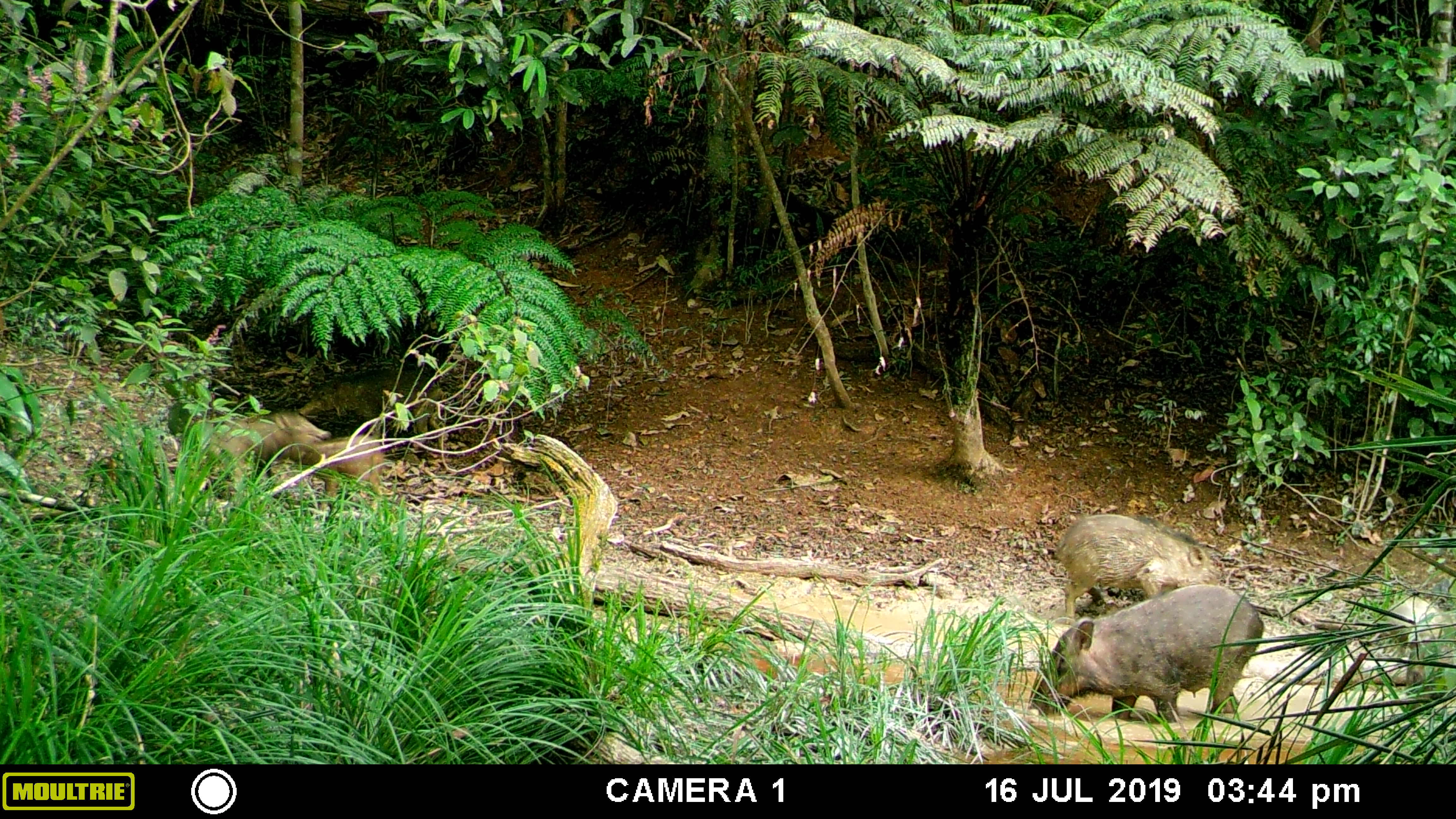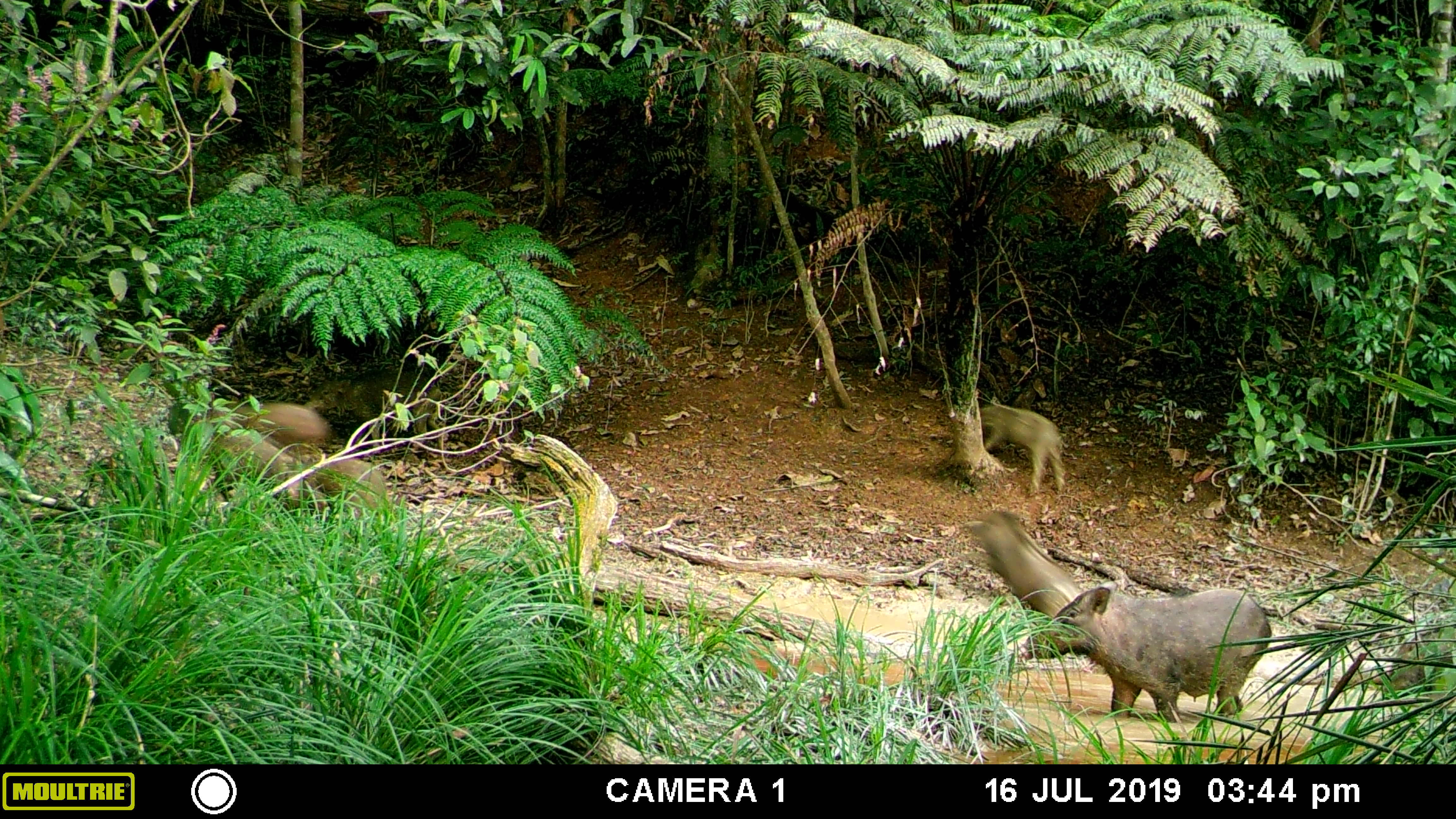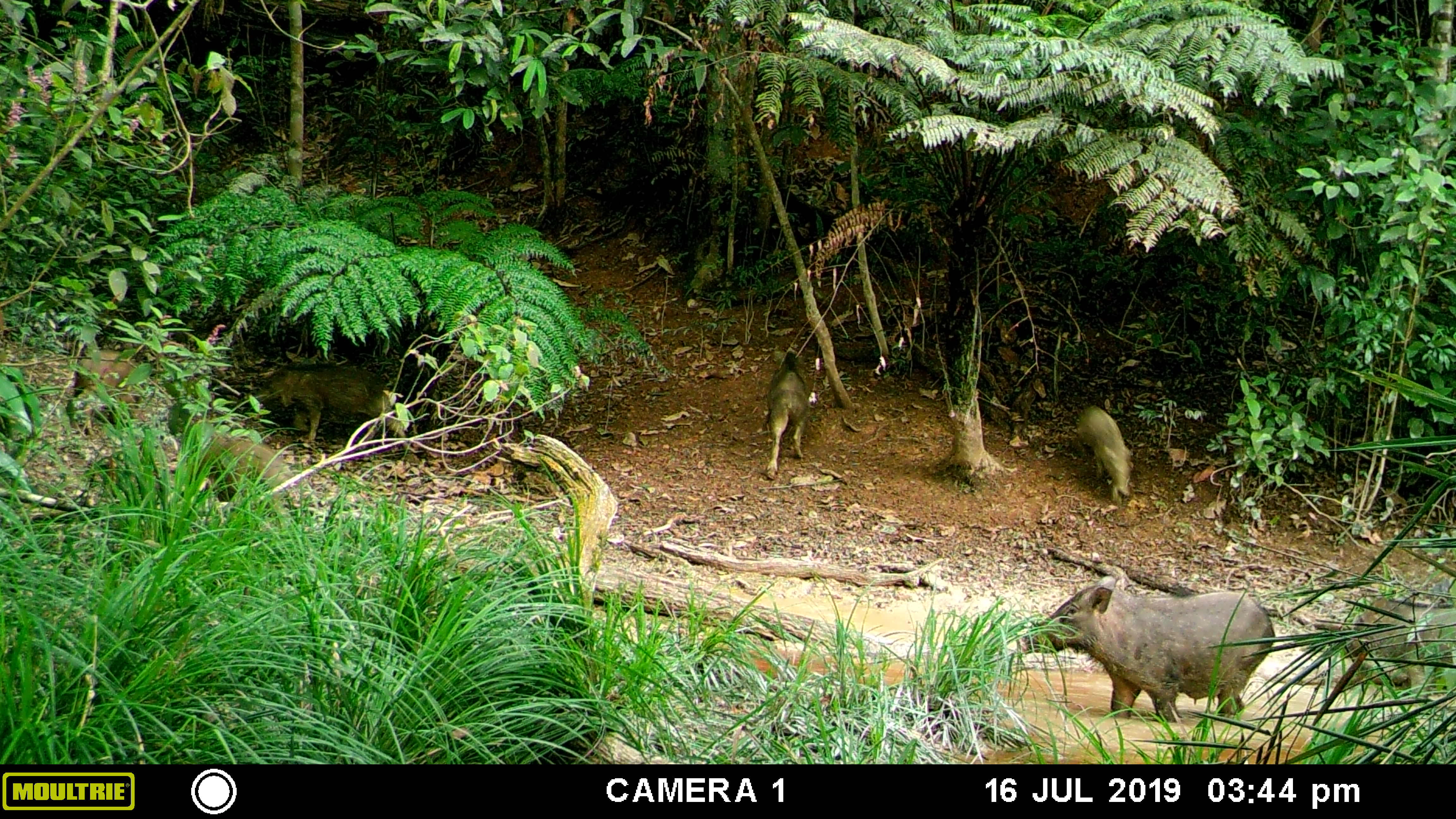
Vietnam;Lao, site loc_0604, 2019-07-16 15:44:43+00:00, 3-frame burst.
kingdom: Animalia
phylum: Chordata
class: Mammalia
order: Artiodactyla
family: Suidae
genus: Sus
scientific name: Sus scrofa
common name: eurasian wild pig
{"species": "eurasian wild pig (Sus scrofa)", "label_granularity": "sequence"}